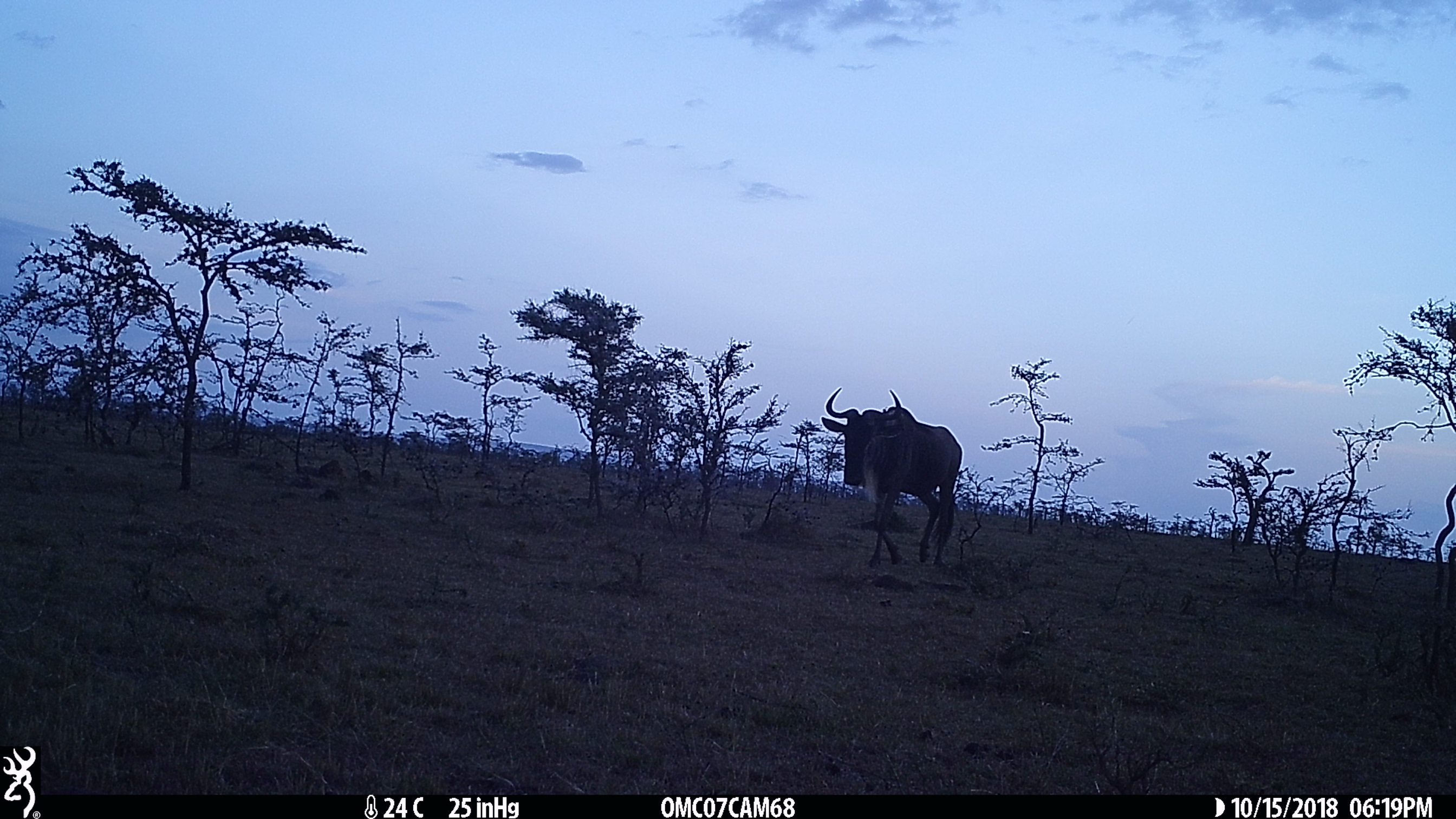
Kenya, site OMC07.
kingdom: Animalia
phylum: Chordata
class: Mammalia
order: Artiodactyla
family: Bovidae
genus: Connochaetes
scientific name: Connochaetes taurinus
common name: blue wildebeest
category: wildebeest